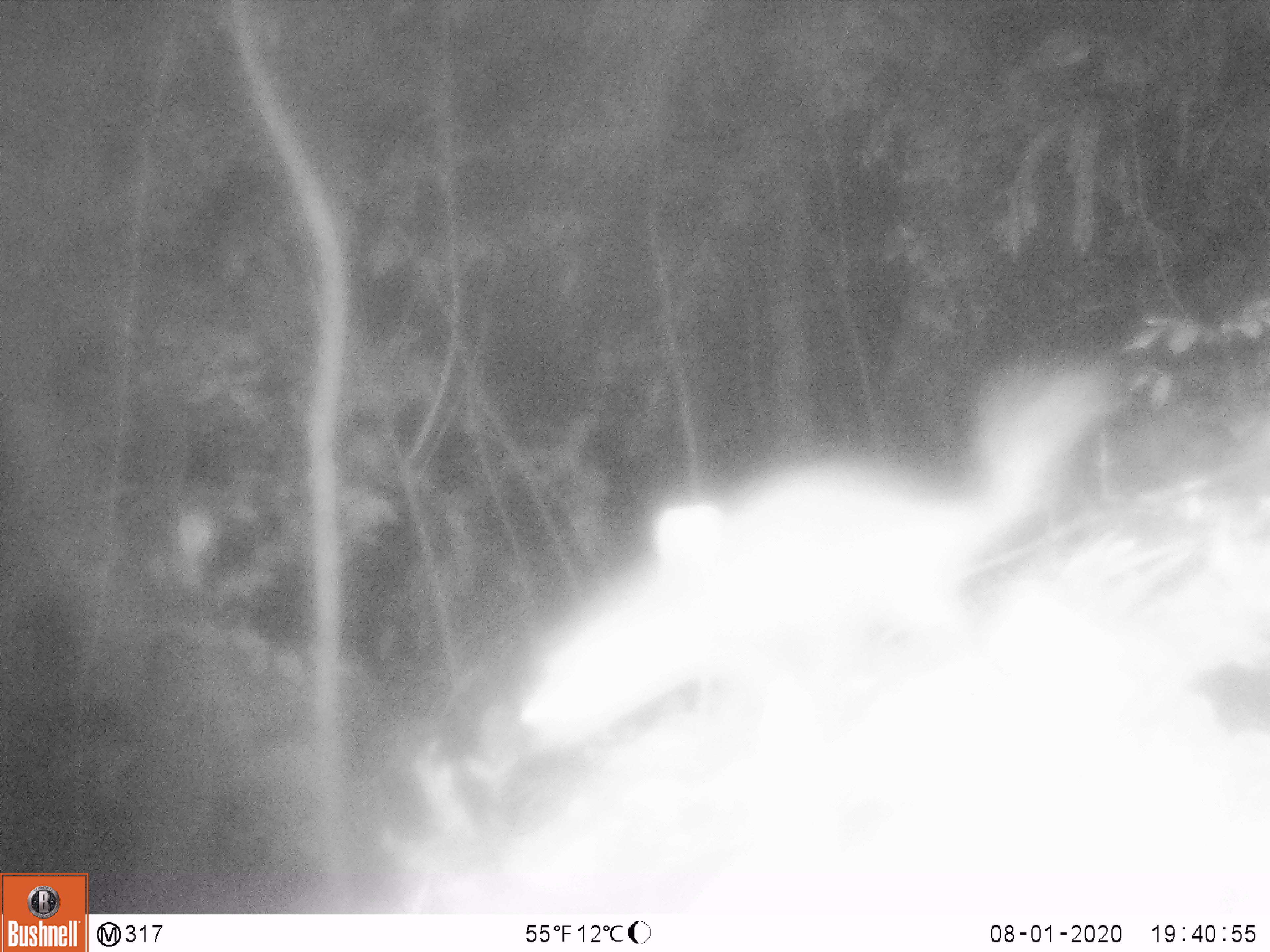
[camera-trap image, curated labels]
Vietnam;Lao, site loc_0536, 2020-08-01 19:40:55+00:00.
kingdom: Animalia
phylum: Chordata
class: Mammalia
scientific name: Mammalia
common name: mammal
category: unidentified small mammal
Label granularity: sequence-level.